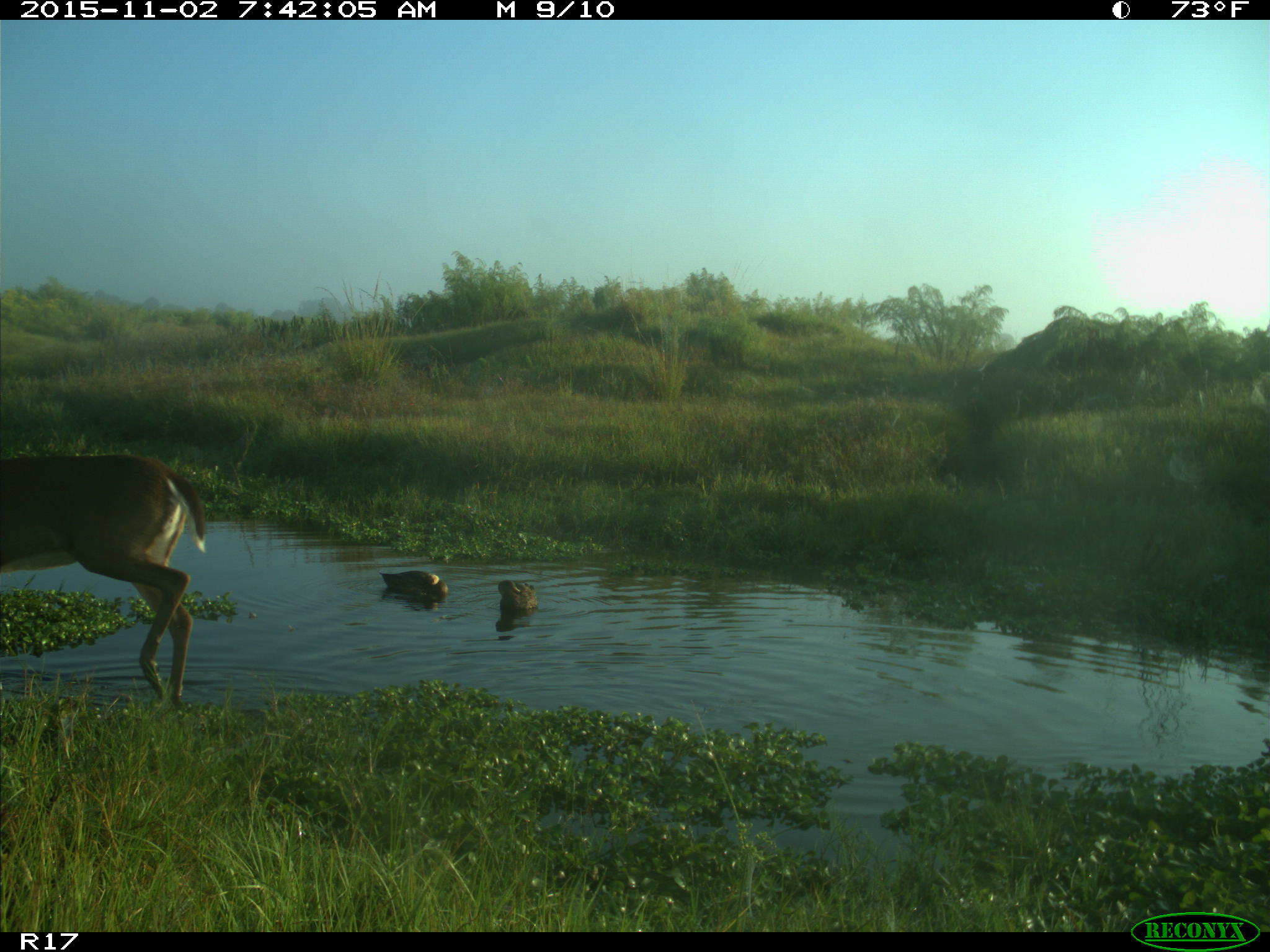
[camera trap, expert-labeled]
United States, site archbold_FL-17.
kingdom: Animalia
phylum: Chordata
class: Mammalia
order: Artiodactyla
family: Cervidae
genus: Odocoileus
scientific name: Odocoileus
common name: deer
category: unidentified deer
Unidentified deer (deer) (Odocoileus).